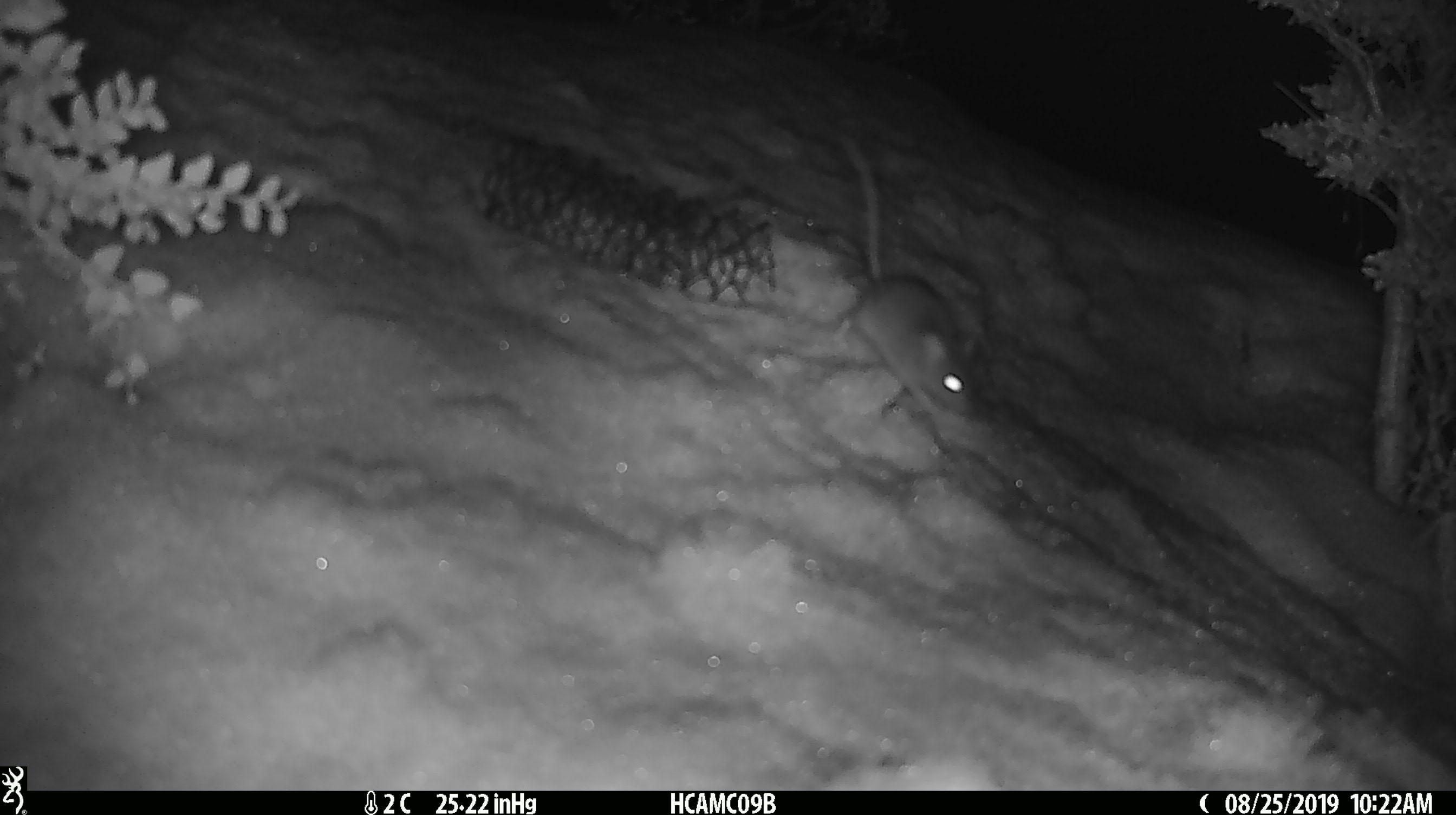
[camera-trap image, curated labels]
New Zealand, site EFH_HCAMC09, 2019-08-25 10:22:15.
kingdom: Animalia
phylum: Chordata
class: Mammalia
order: Rodentia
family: Muridae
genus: Mus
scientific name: Mus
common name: mouse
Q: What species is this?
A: Mouse (Mus).